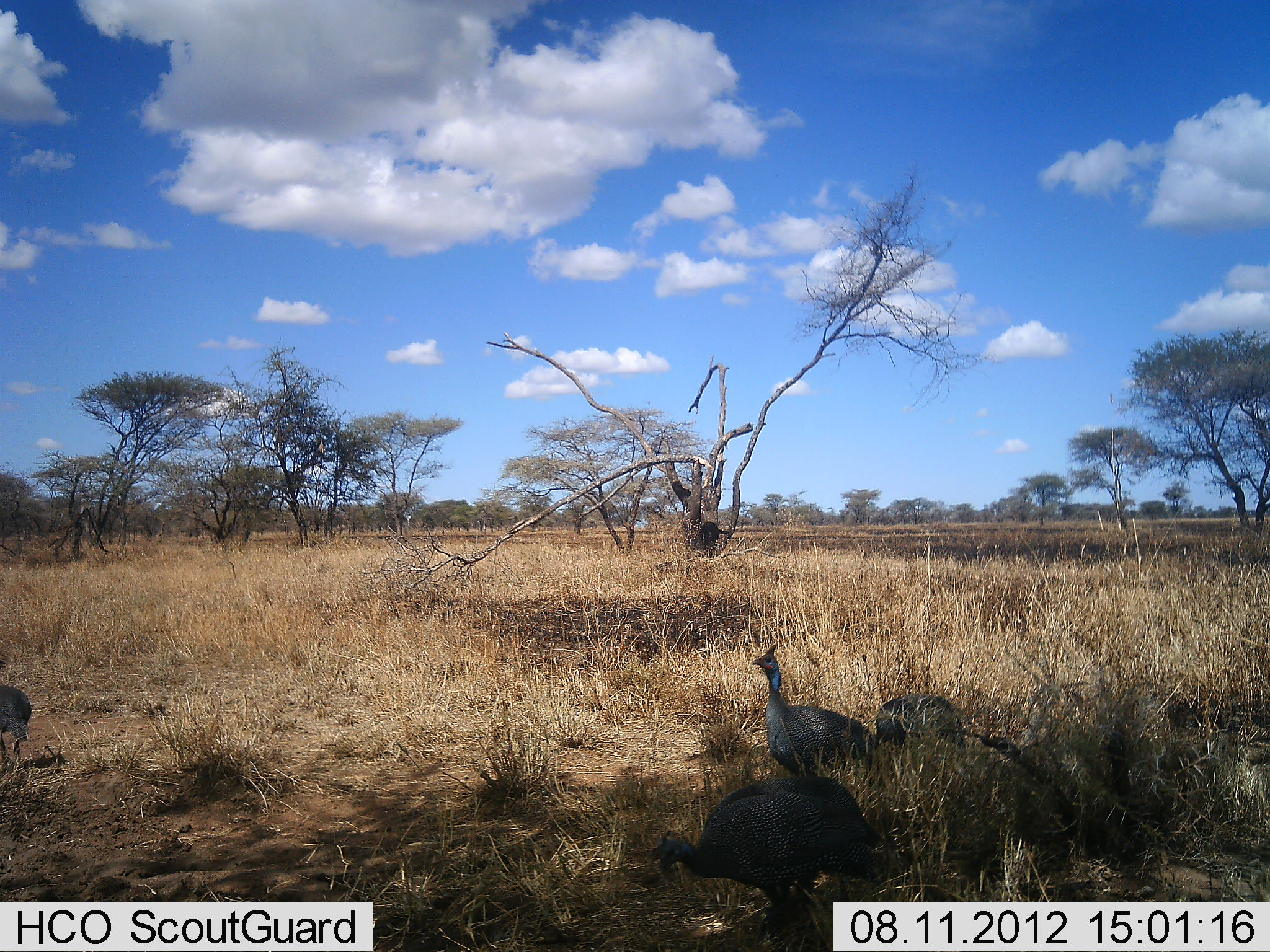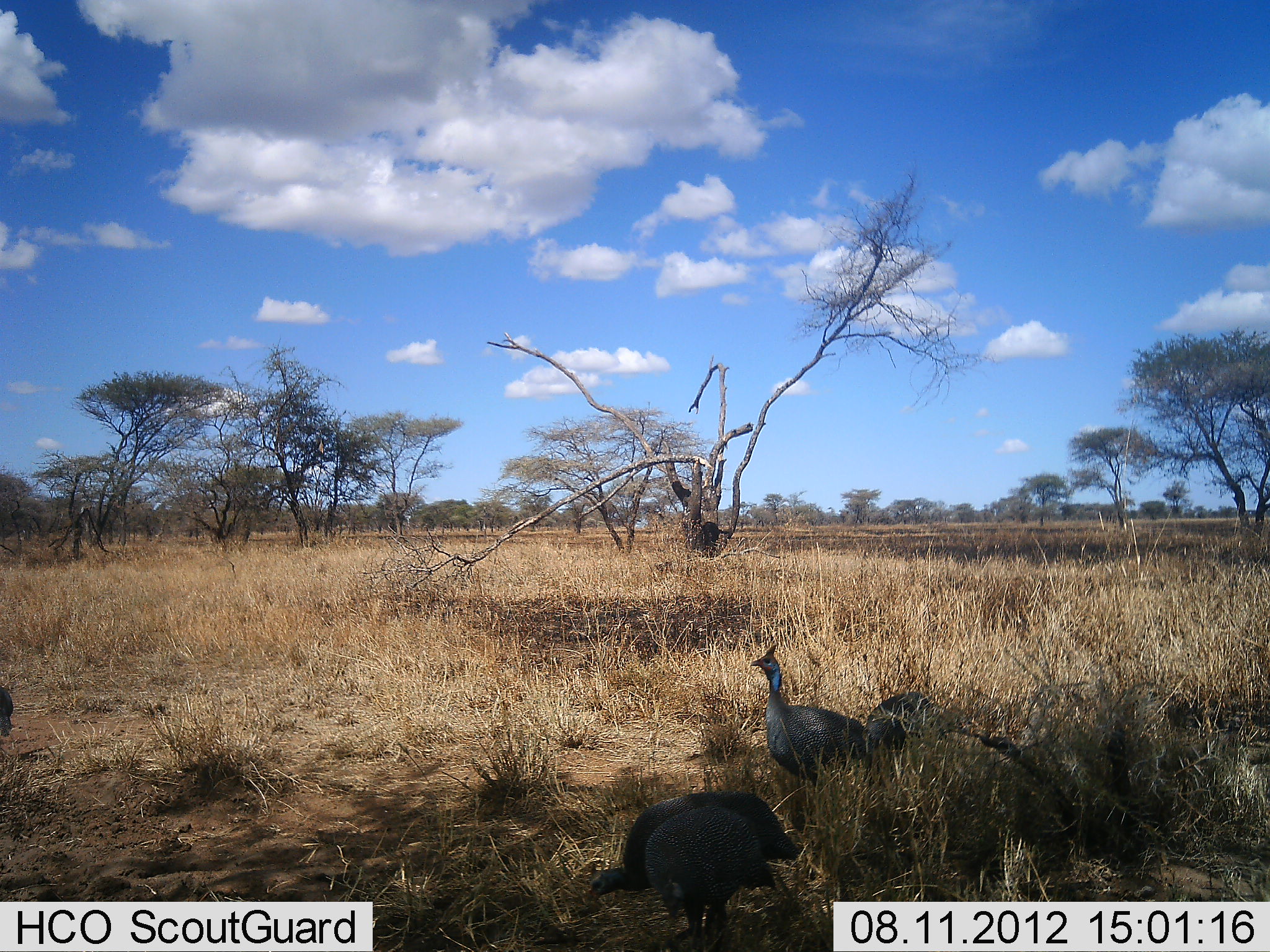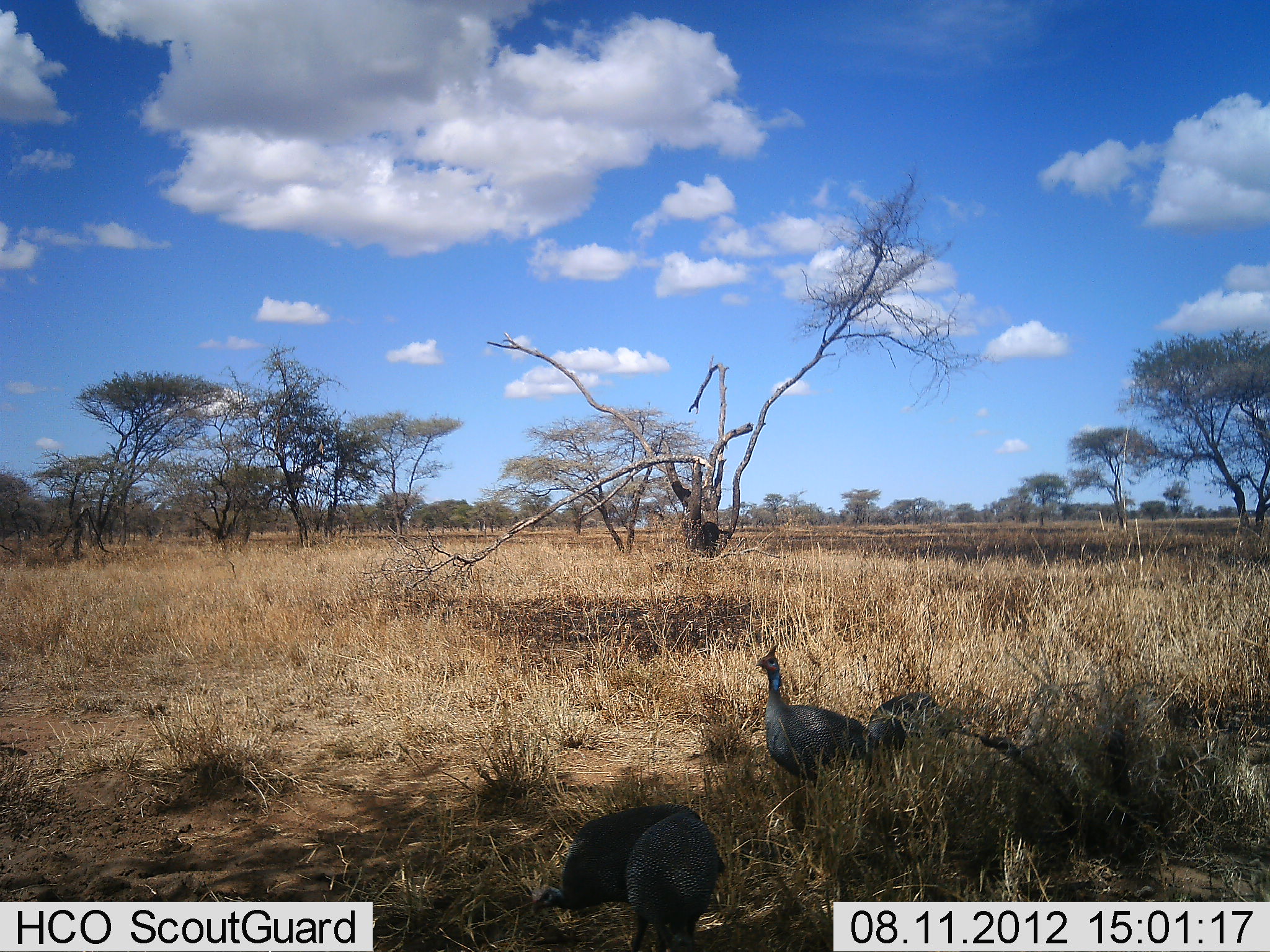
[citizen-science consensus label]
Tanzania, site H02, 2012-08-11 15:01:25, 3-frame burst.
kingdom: Animalia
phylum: Chordata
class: Aves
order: Galliformes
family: Numididae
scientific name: Numididae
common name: guinea fowl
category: guineafowl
Guineafowl (guinea fowl) (Numididae), count 4. Behavior (volunteer vote fractions): standing 60%, resting 0%, moving 70%, interacting 0%. Young present (vote fraction): 0%. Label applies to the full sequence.